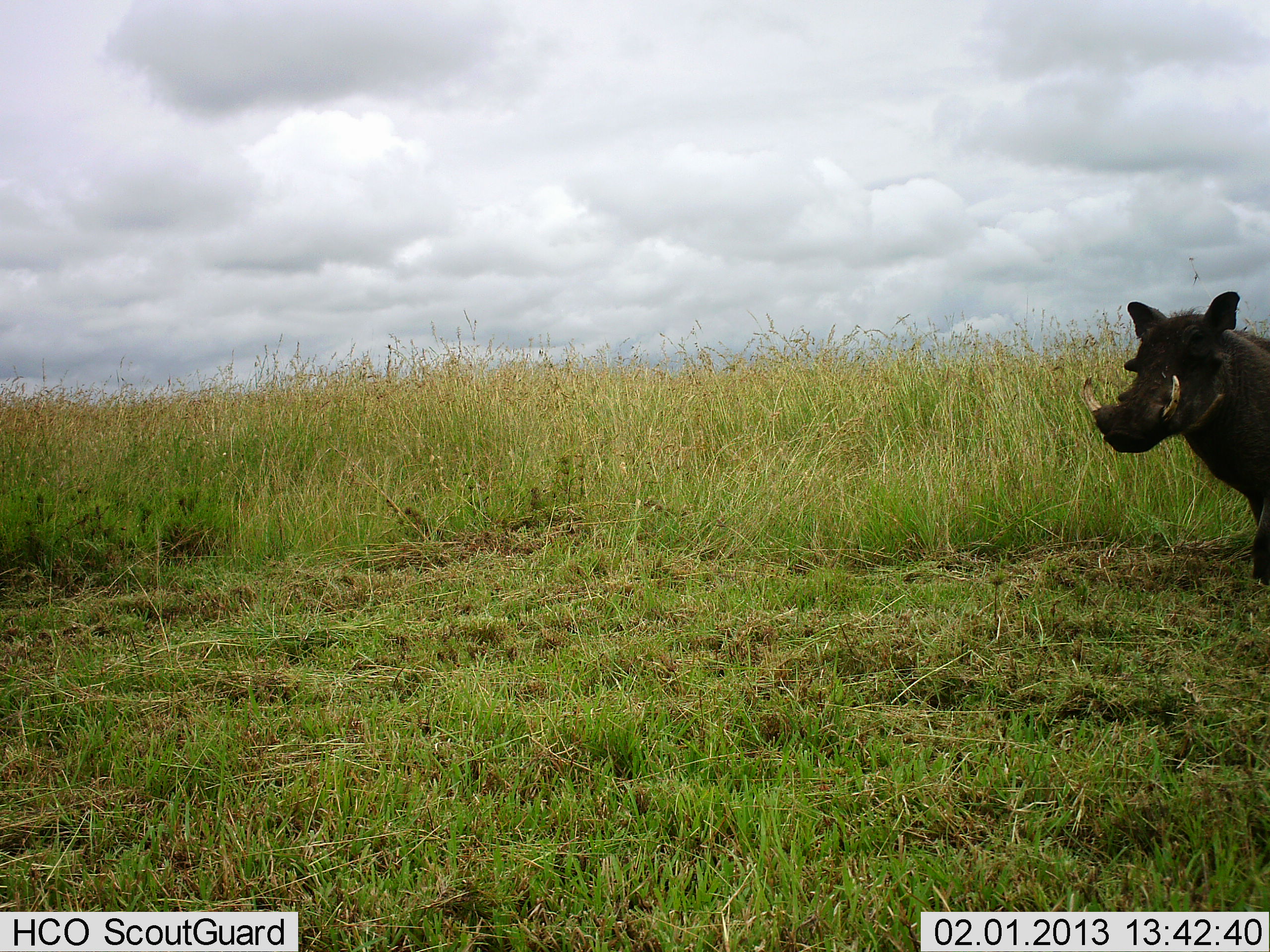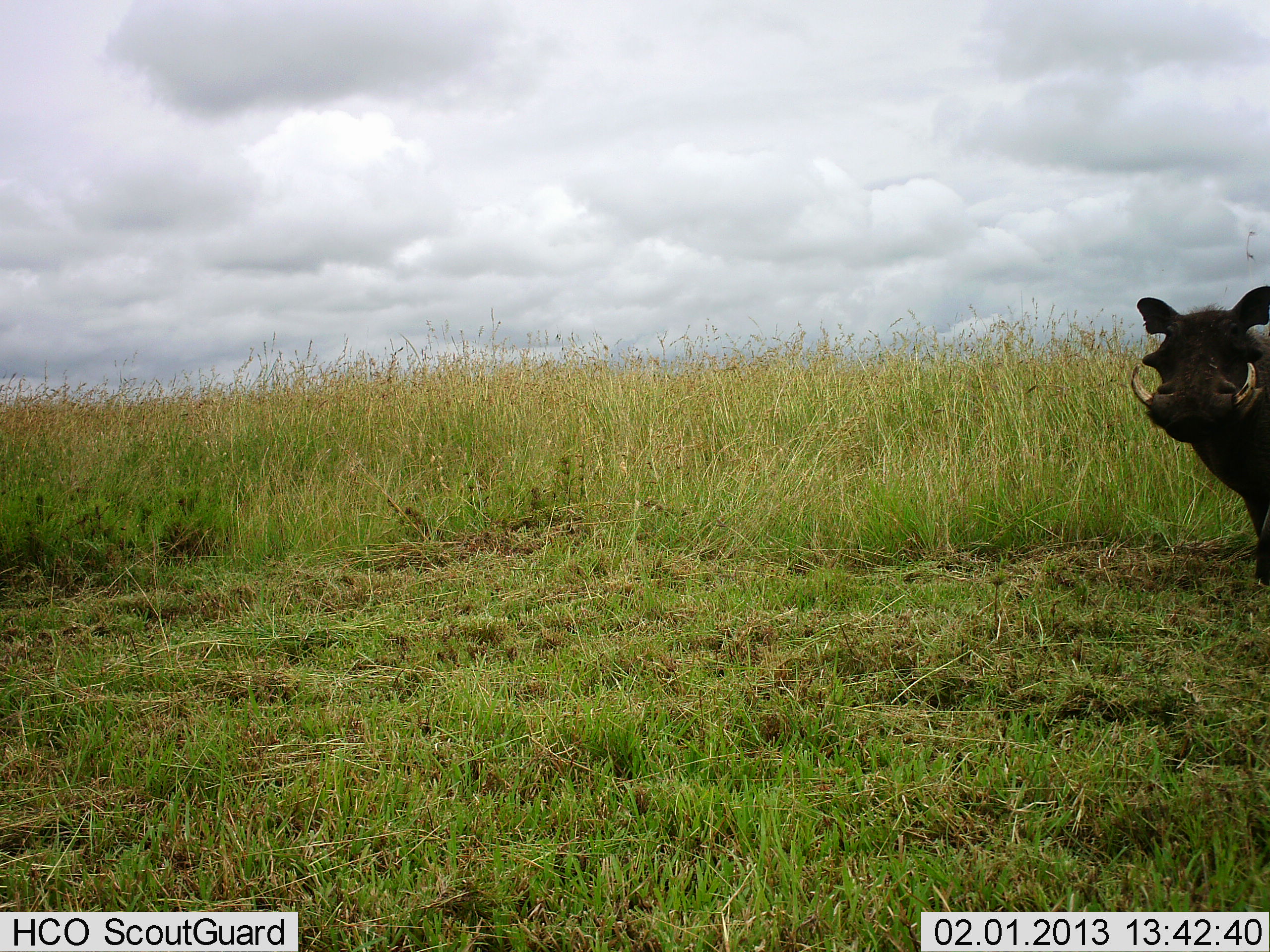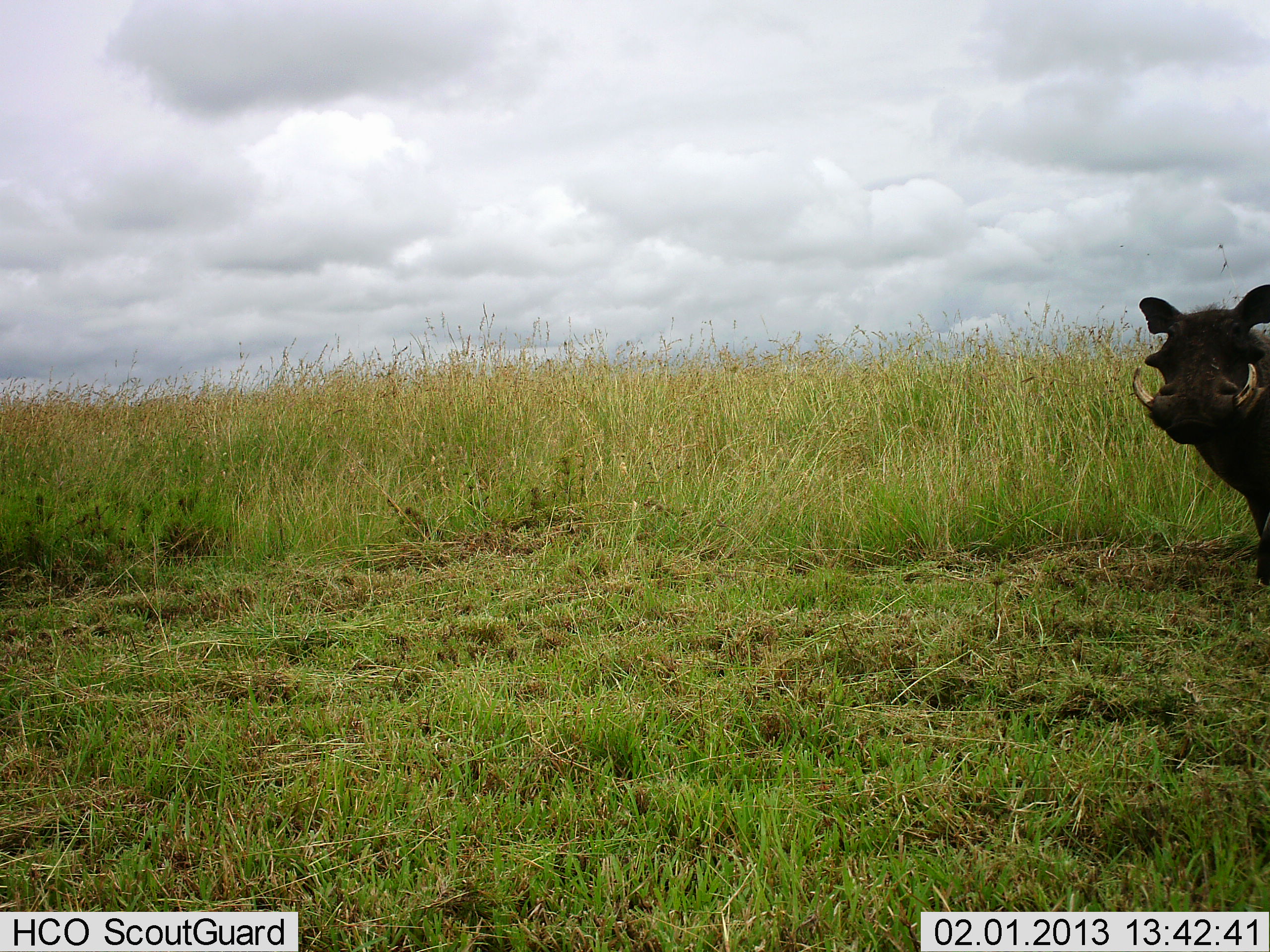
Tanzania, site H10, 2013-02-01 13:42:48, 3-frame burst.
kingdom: Animalia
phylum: Chordata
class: Mammalia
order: Artiodactyla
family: Suidae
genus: Phacochoerus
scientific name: Phacochoerus africanus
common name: warthog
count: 1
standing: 89%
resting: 0%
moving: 11%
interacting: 0%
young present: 0%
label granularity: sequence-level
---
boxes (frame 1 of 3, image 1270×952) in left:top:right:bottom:
animal: 1081:290:1270:585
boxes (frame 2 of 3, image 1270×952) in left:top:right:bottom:
animal: 1130:285:1270:585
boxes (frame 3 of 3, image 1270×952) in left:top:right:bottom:
animal: 1130:284:1270:585